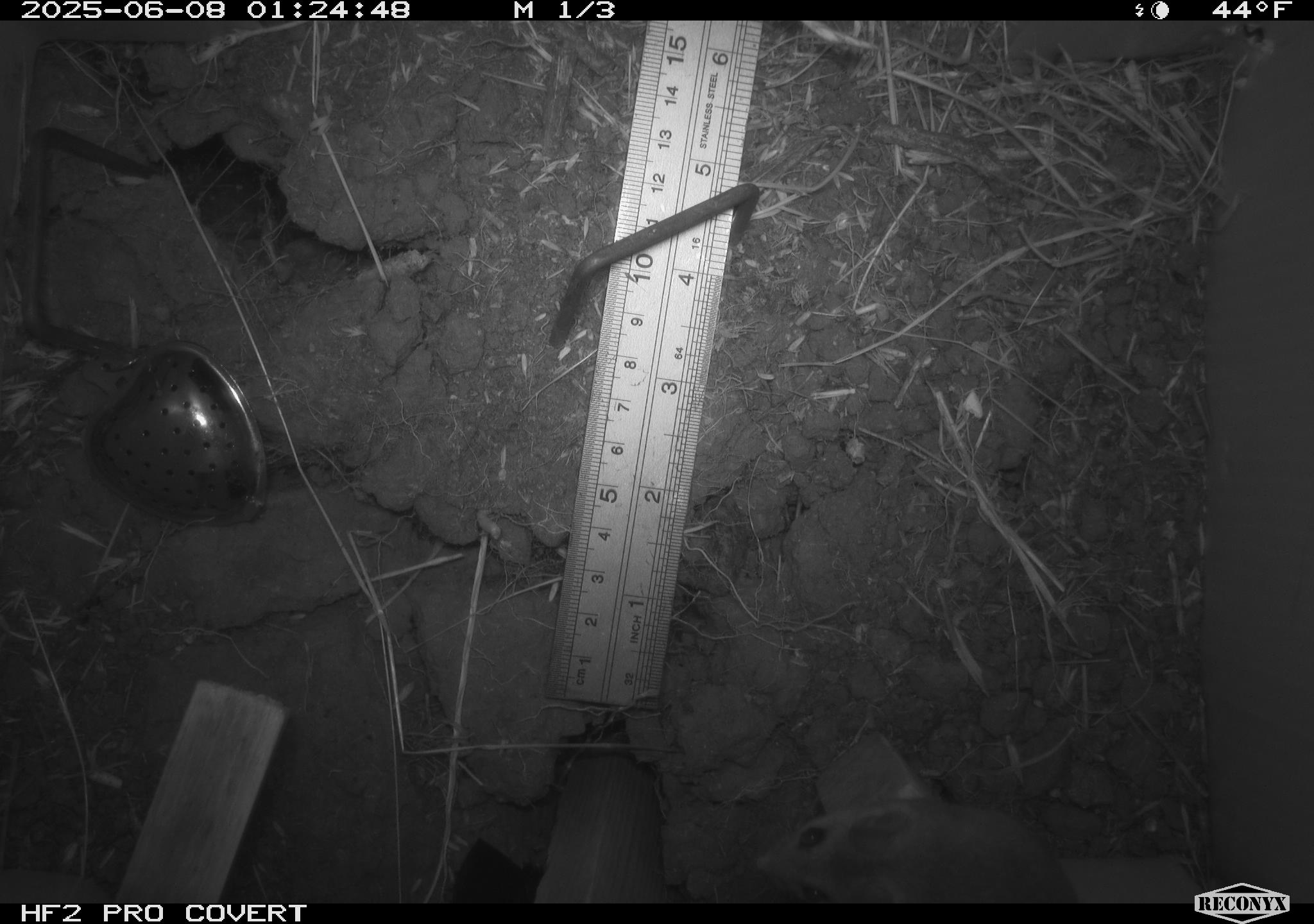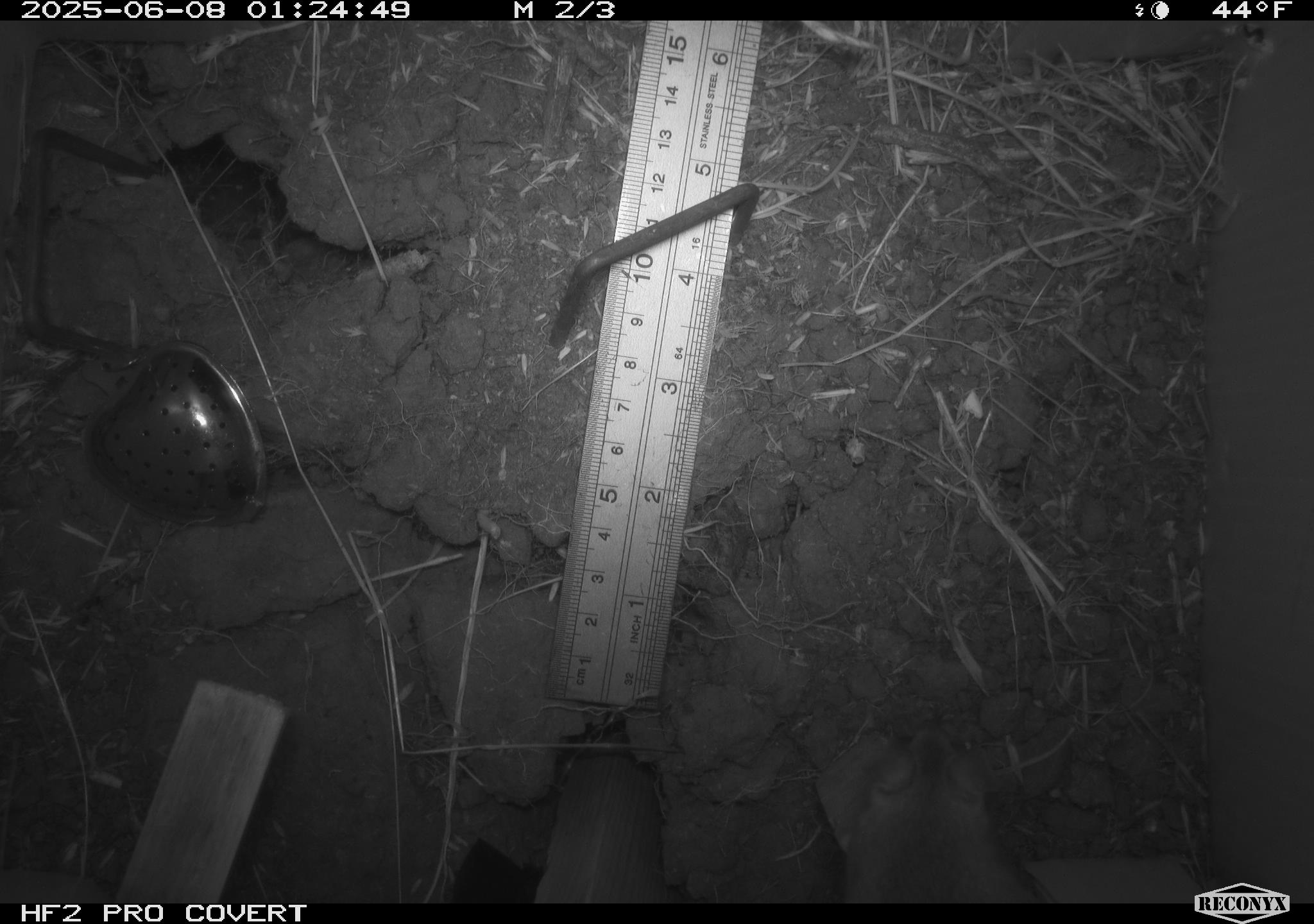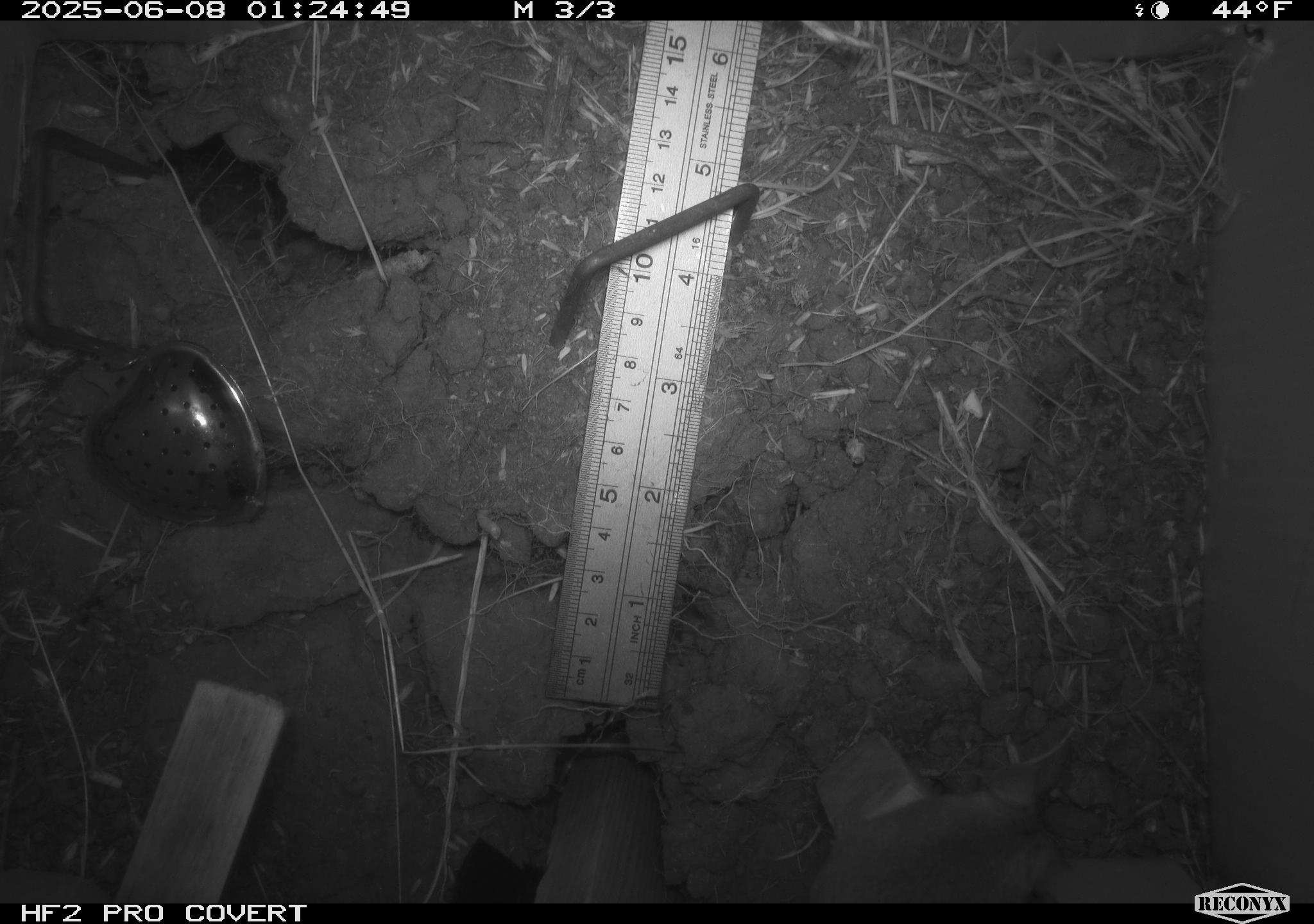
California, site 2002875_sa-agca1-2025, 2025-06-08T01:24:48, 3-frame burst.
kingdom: Animalia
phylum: Chordata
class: Mammalia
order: Rodentia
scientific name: Rodentia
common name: mouse species